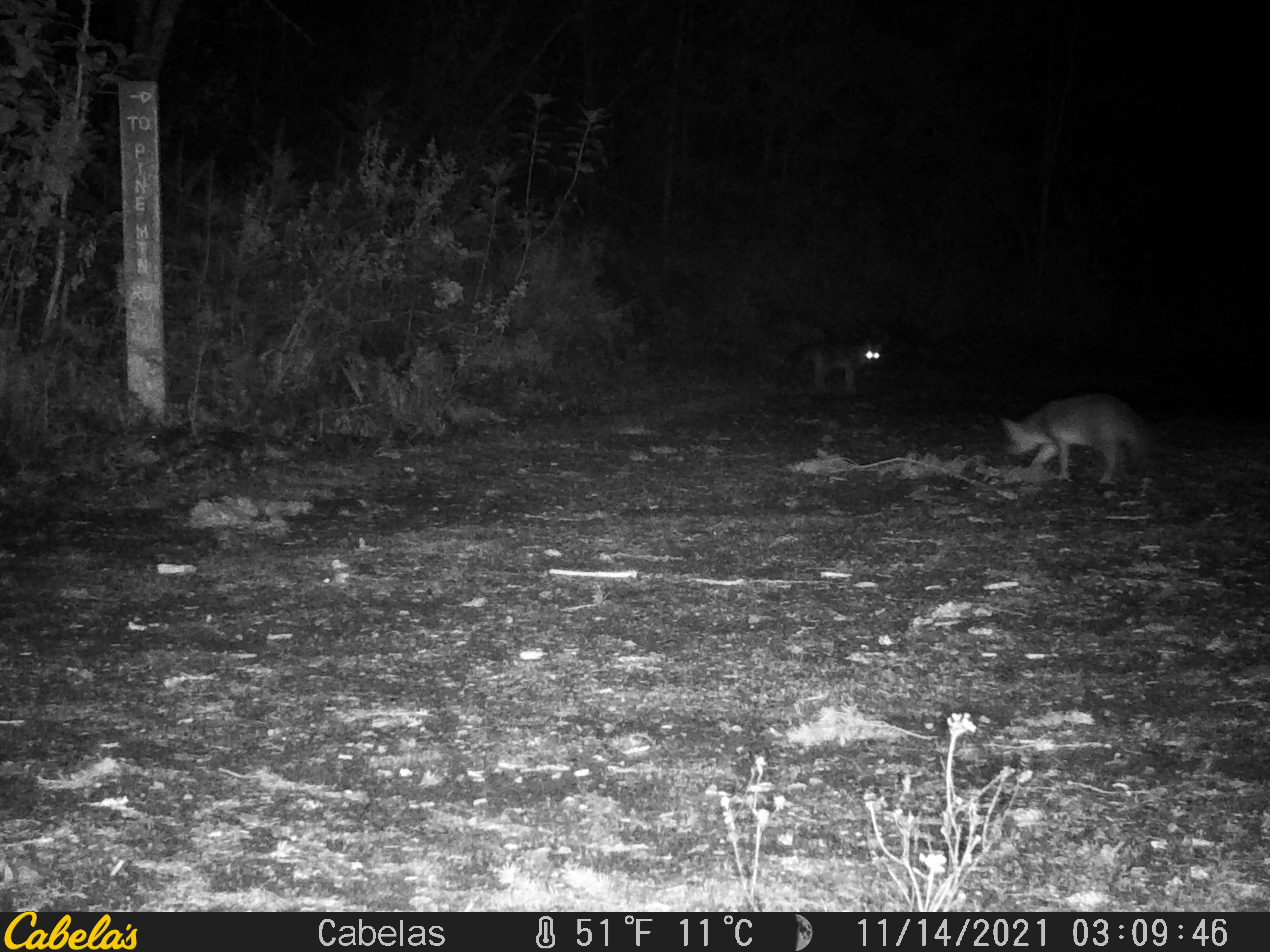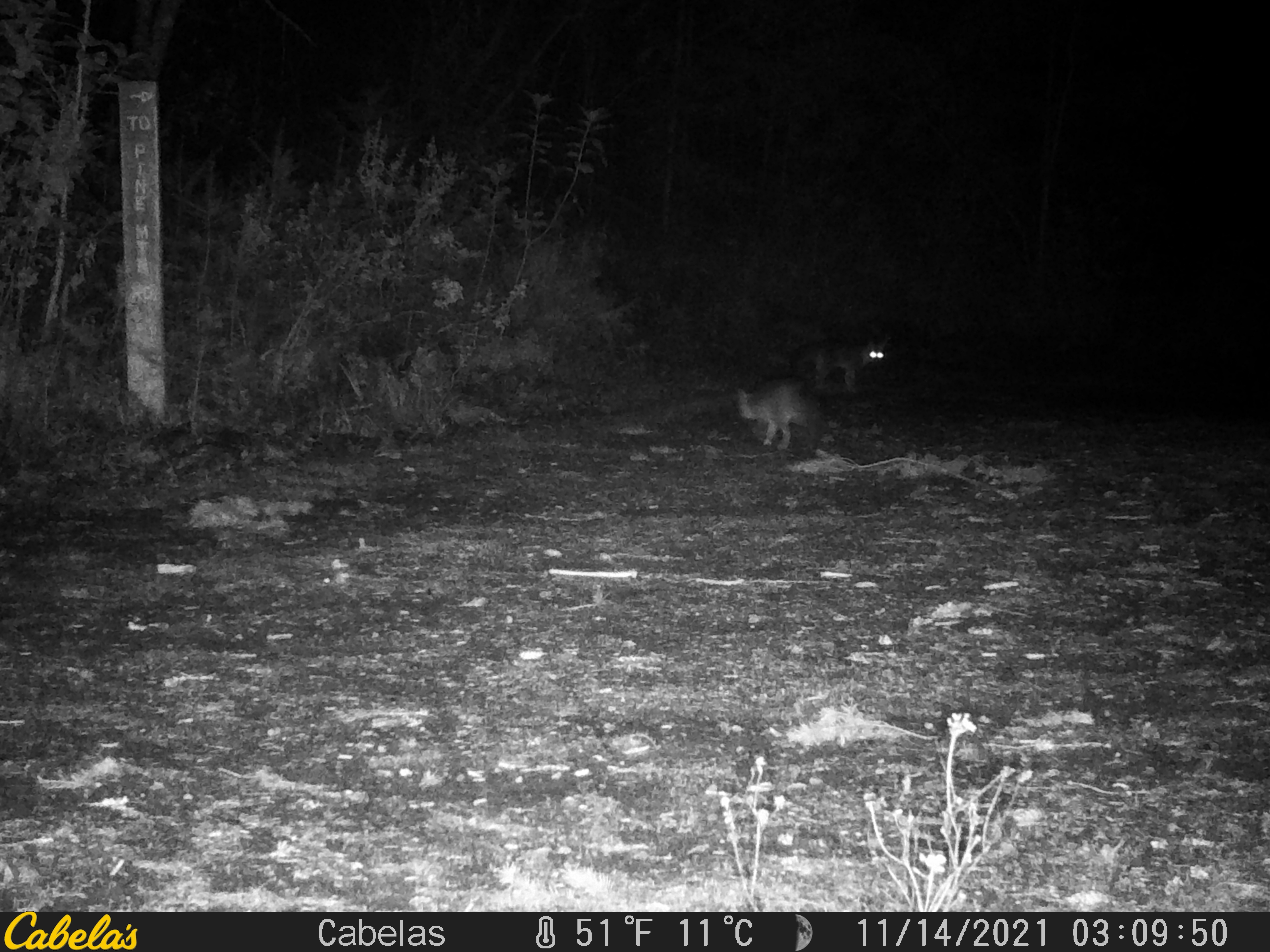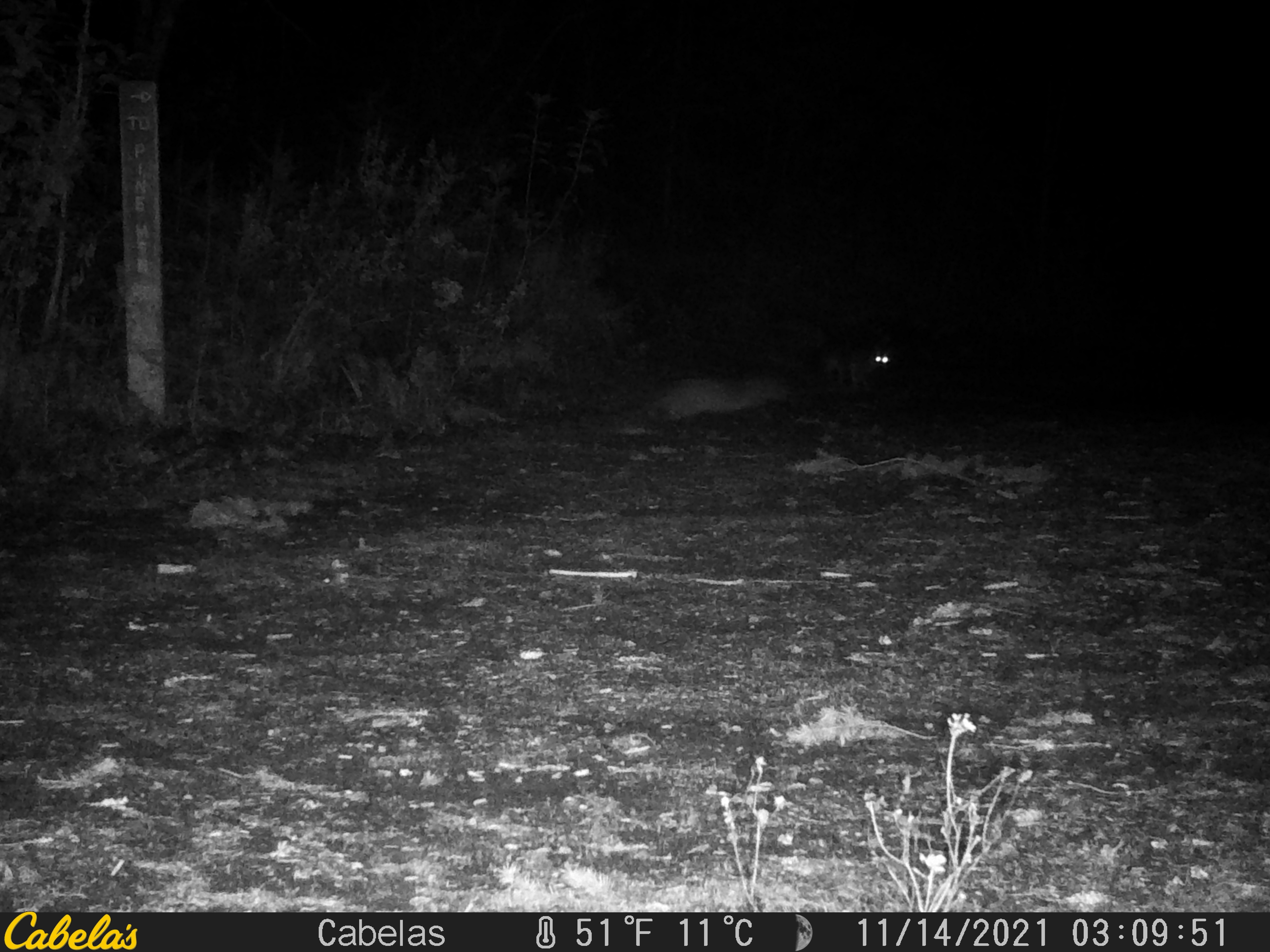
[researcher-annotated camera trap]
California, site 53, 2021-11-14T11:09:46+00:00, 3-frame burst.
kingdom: Animalia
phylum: Chordata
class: Mammalia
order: Carnivora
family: Canidae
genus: Urocyon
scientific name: Urocyon cinereoargenteus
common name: gray fox